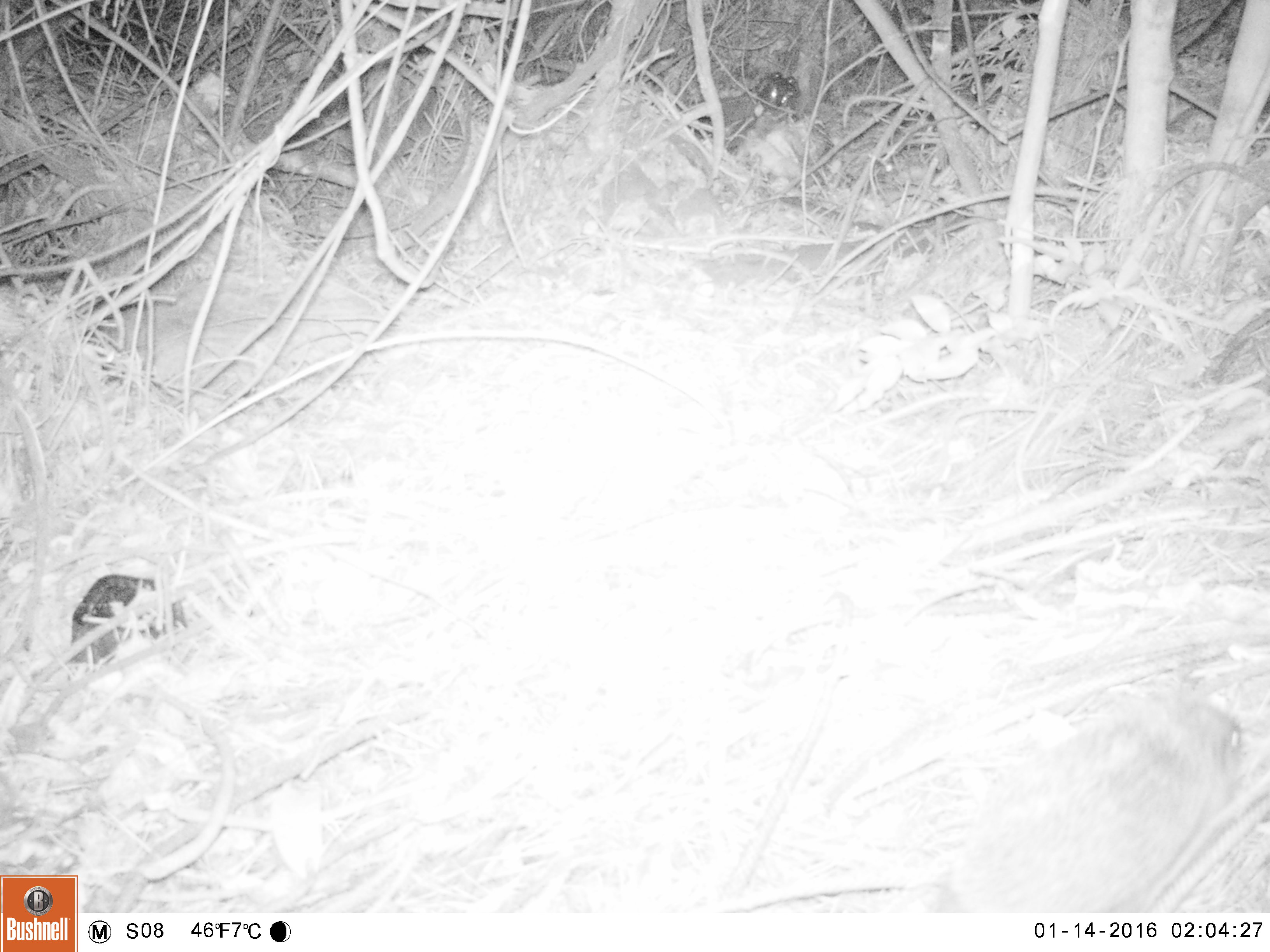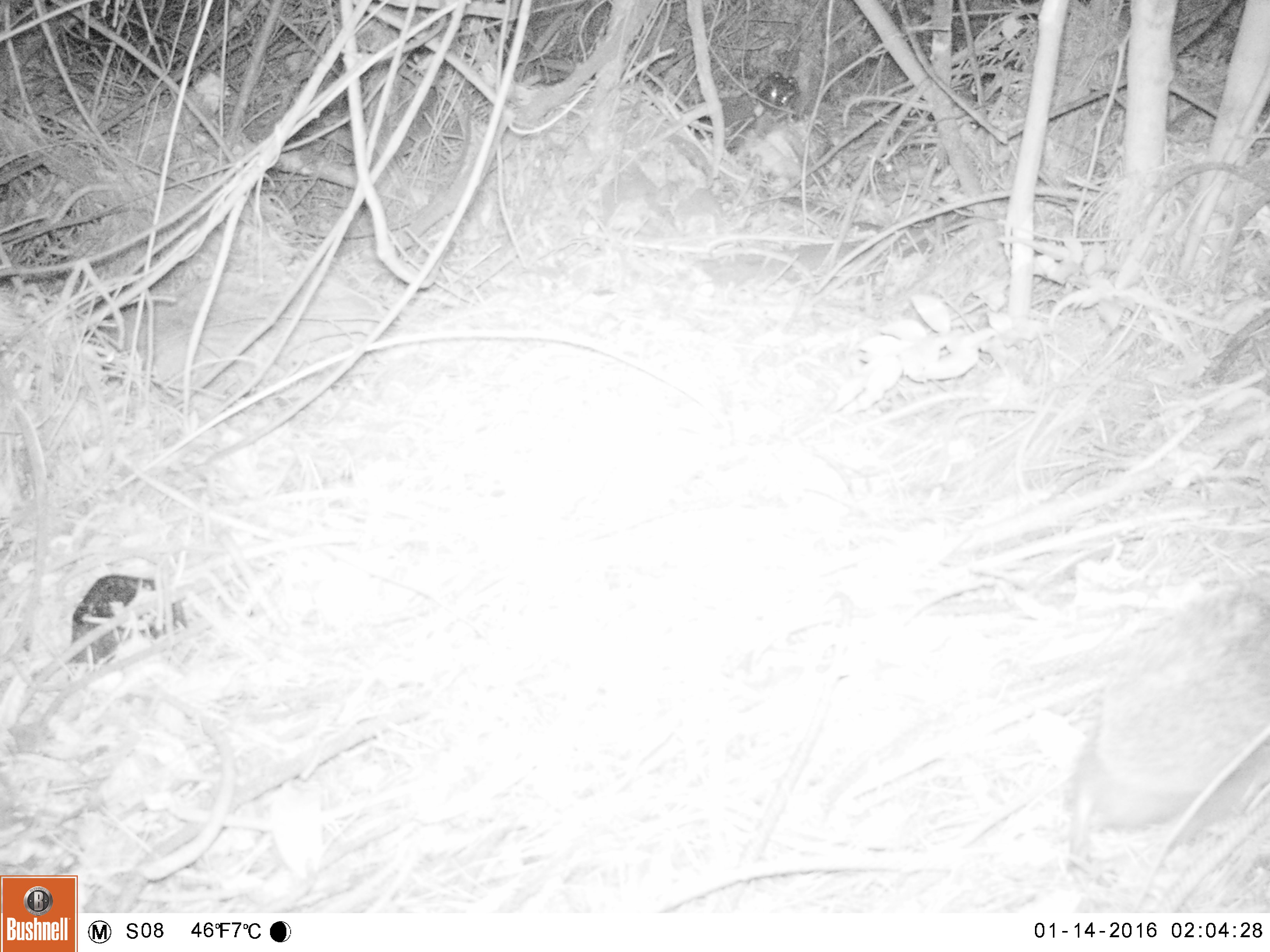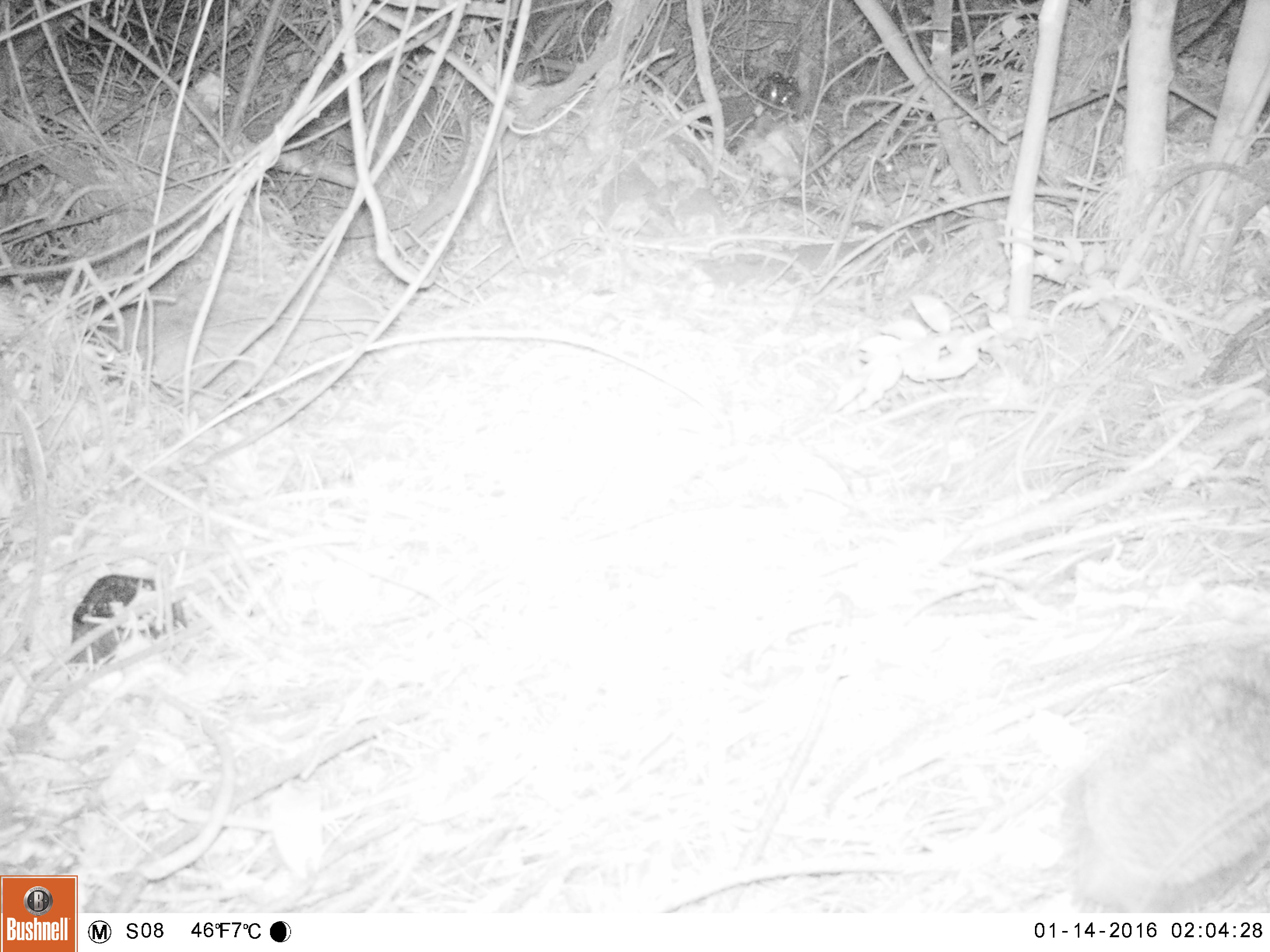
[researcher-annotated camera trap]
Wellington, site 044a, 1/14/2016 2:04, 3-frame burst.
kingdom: Animalia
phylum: Chordata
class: Mammalia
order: Eulipotyphla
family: Erinaceidae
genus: Erinaceus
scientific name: Erinaceus europaeus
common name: hedgehog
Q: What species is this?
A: Hedgehog (Erinaceus europaeus).